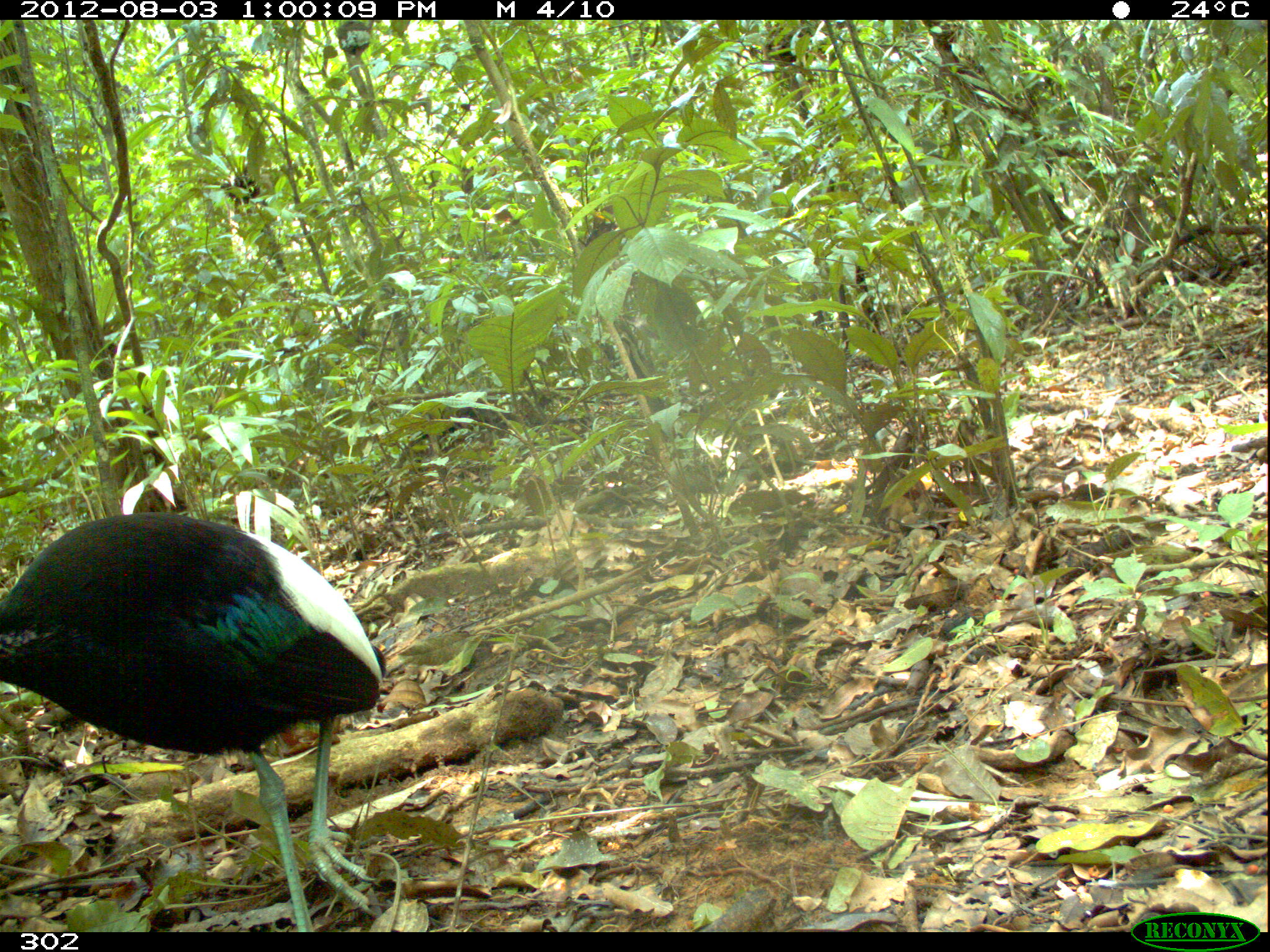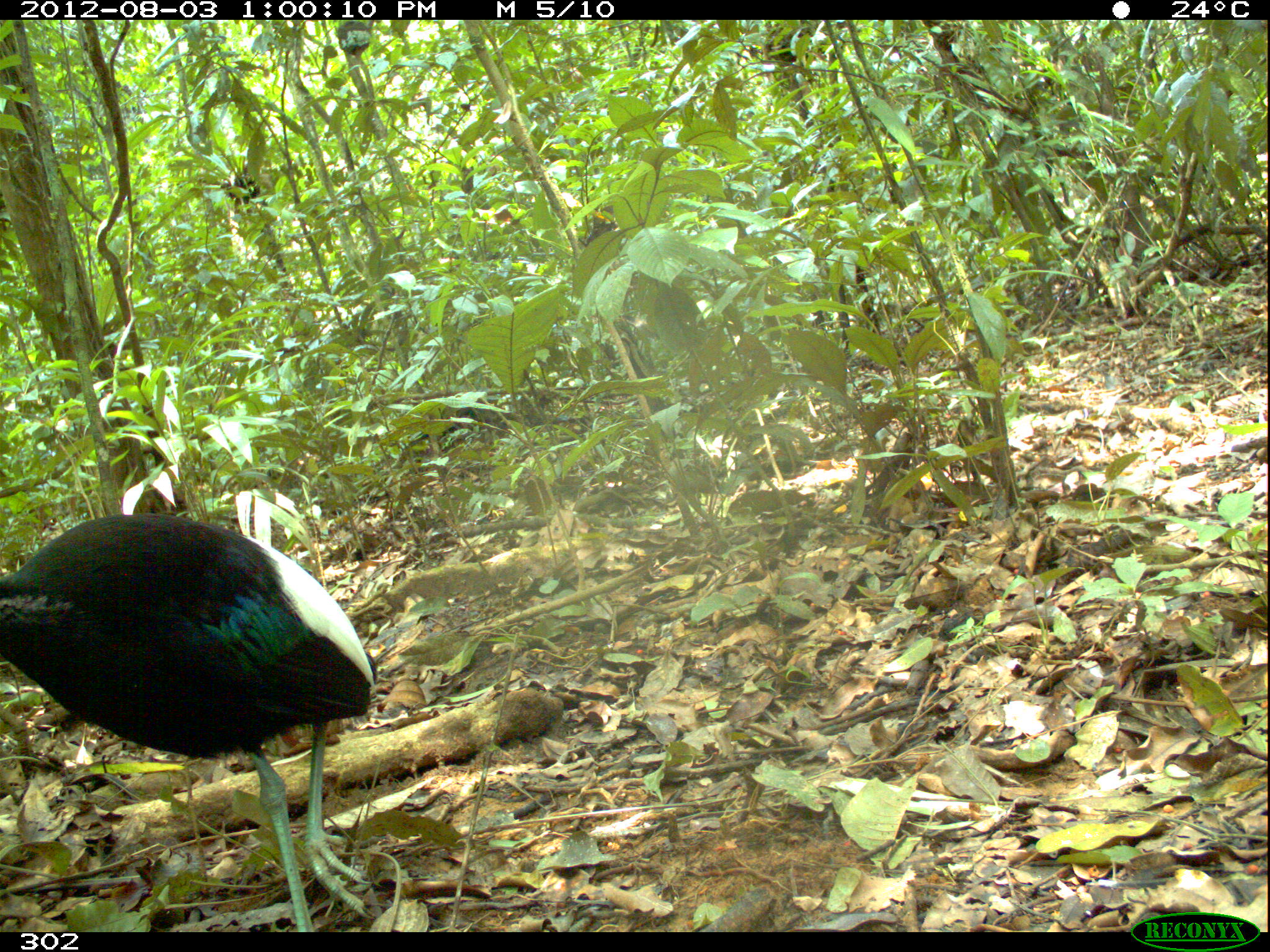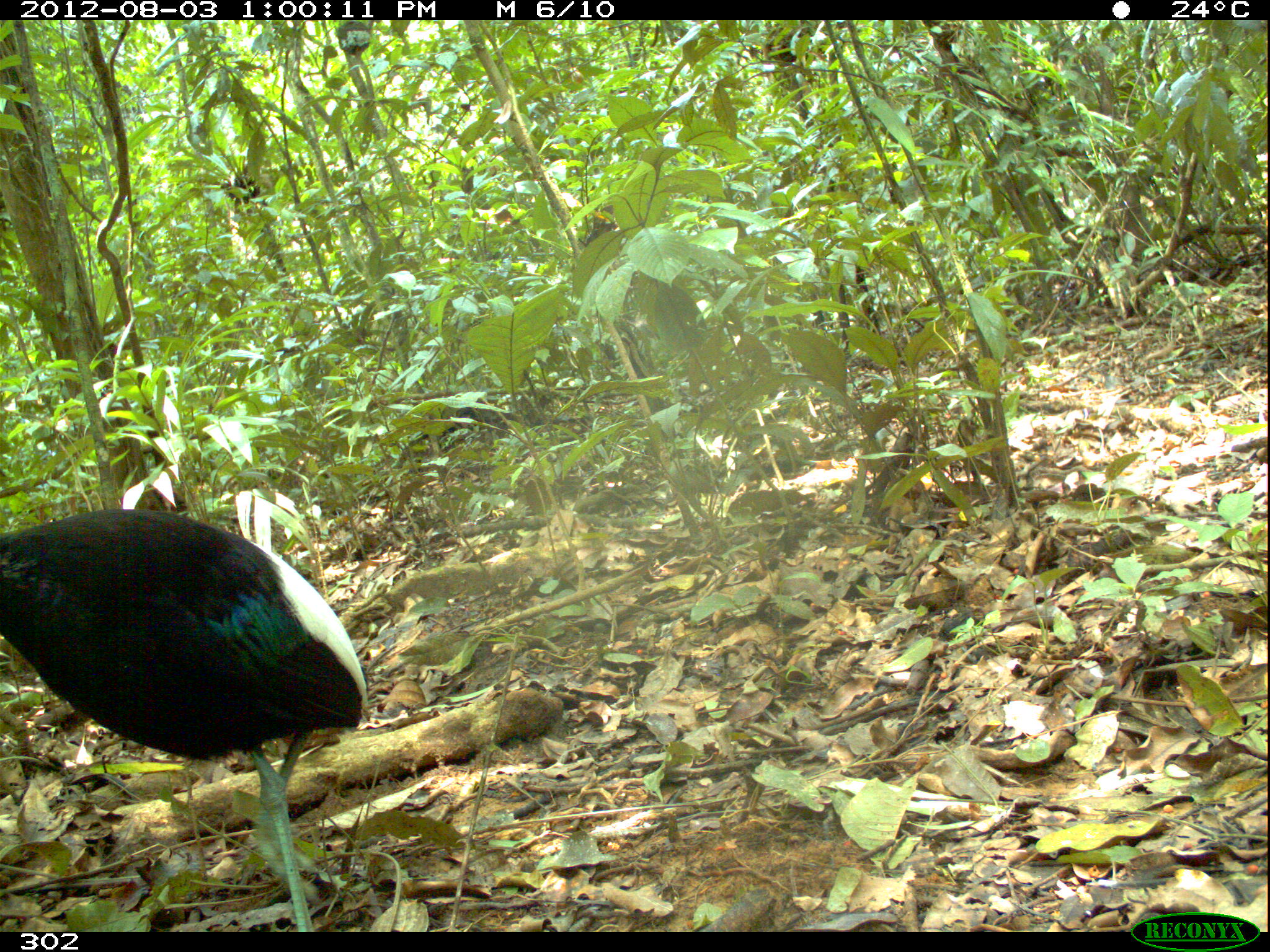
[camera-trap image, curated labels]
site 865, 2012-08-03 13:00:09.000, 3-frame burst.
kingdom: Animalia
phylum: Chordata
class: Aves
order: Gruiformes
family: Psophiidae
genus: Psophia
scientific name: Psophia leucoptera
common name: pale-winged trumpeter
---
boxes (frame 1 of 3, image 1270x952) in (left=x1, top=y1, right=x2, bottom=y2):
psophia leucoptera: (left=0, top=506, right=388, bottom=930)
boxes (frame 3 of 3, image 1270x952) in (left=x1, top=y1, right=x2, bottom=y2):
psophia leucoptera: (left=0, top=508, right=372, bottom=932)